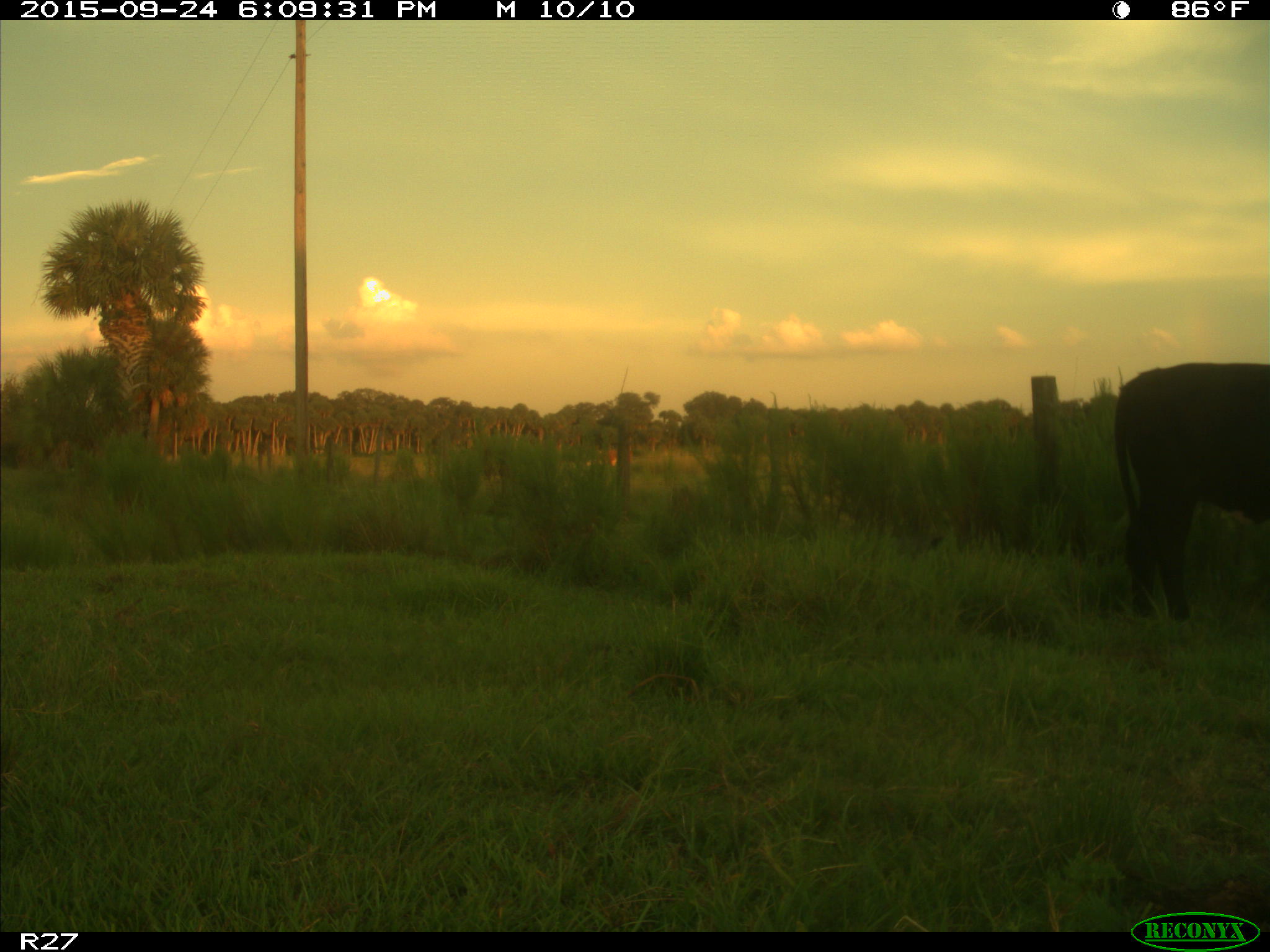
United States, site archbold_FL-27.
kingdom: Animalia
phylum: Chordata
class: Mammalia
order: Artiodactyla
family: Bovidae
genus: Bos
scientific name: Bos taurus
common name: domestic cow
Bos taurus (domestic cow).